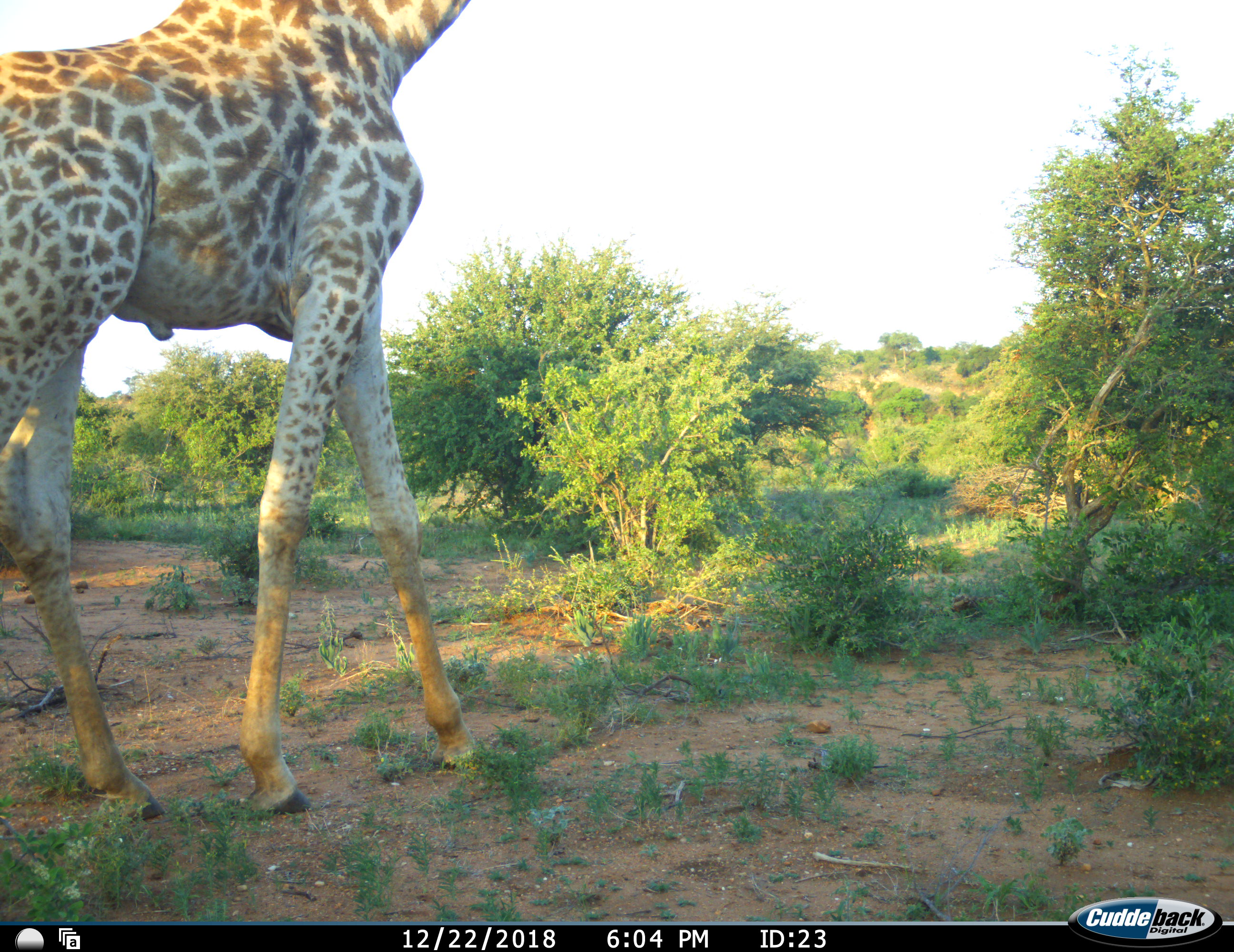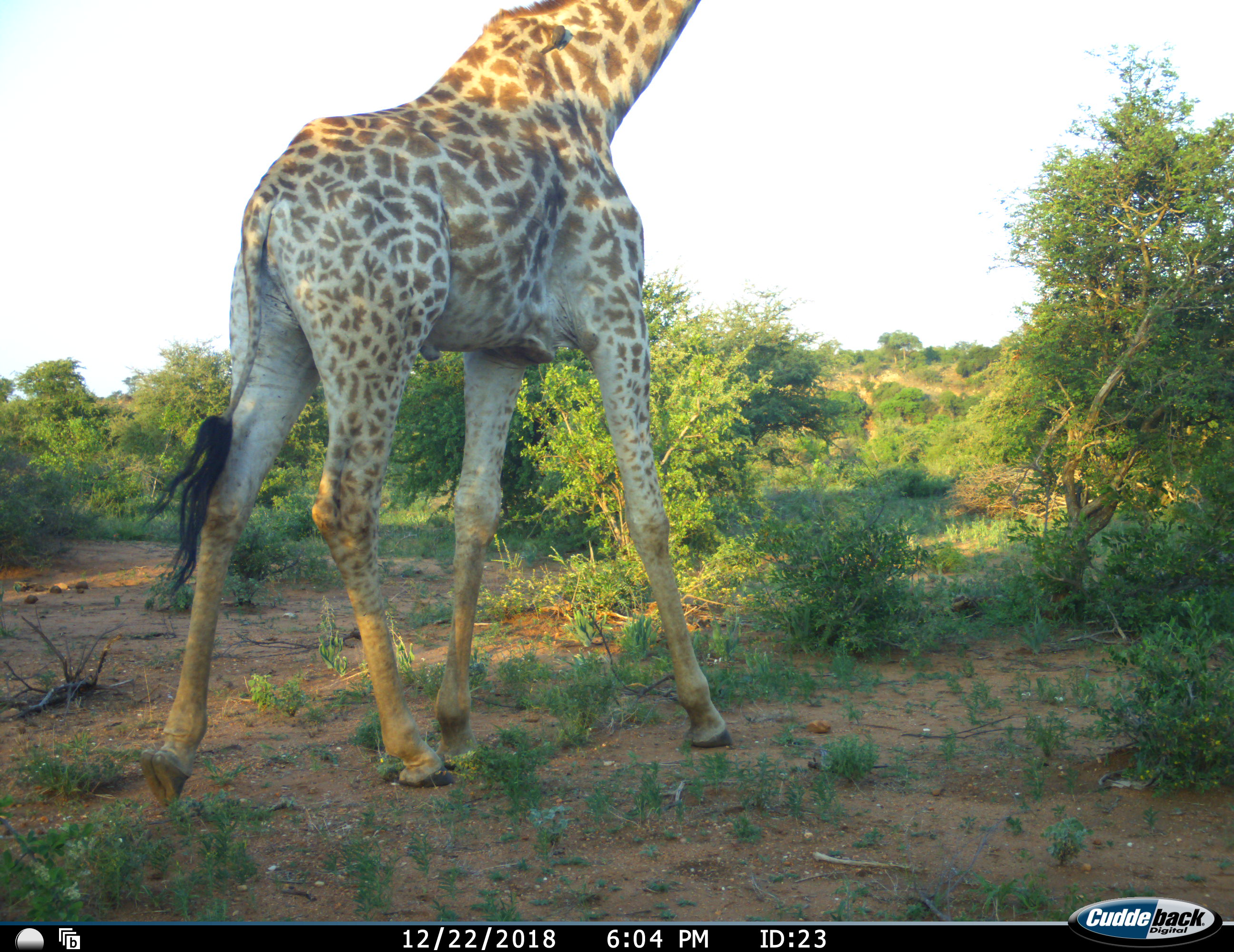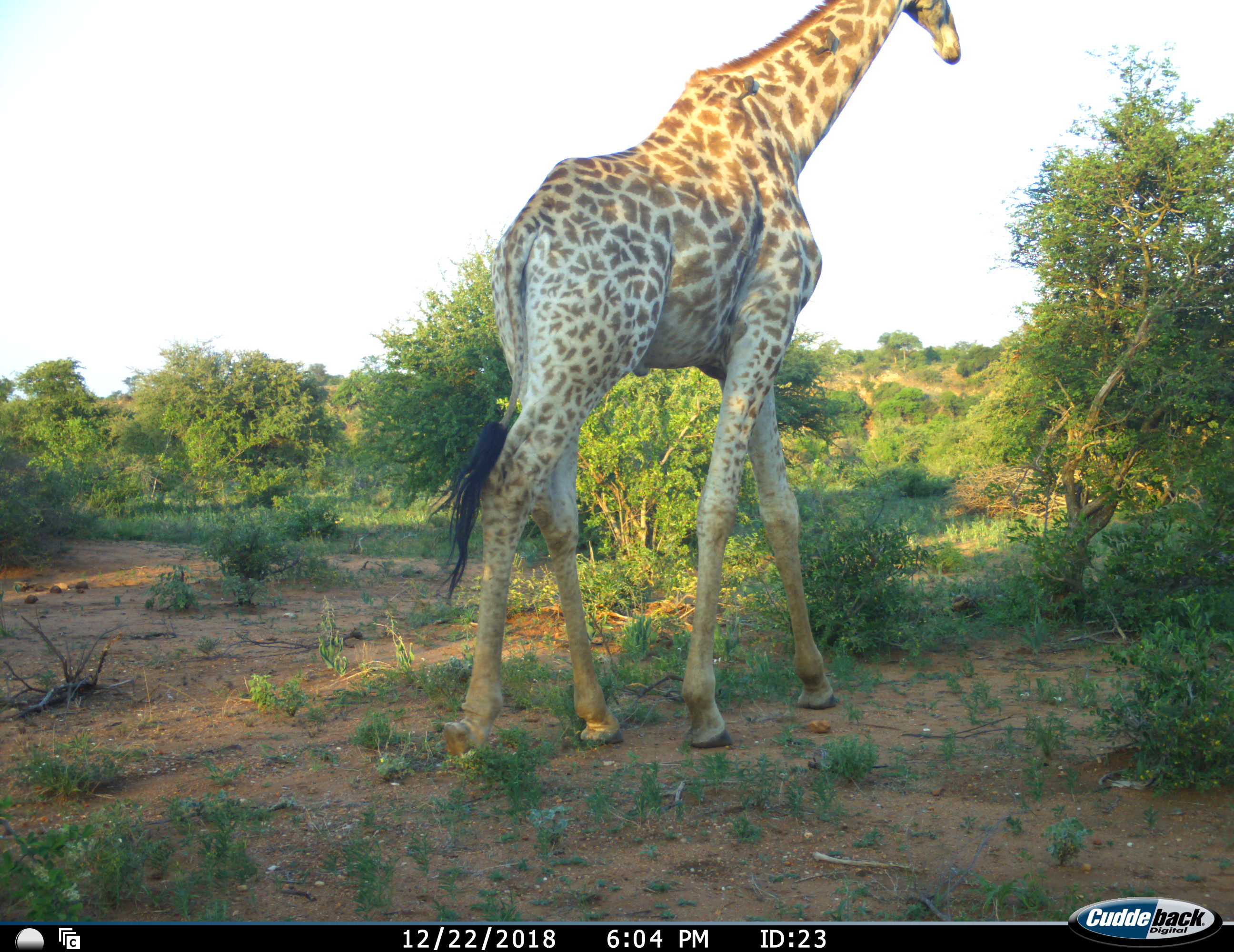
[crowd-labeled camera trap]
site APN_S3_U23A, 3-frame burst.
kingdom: Animalia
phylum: Chordata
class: Mammalia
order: Artiodactyla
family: Giraffidae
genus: Giraffa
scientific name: Giraffa camelopardalis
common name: giraffe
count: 1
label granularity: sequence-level